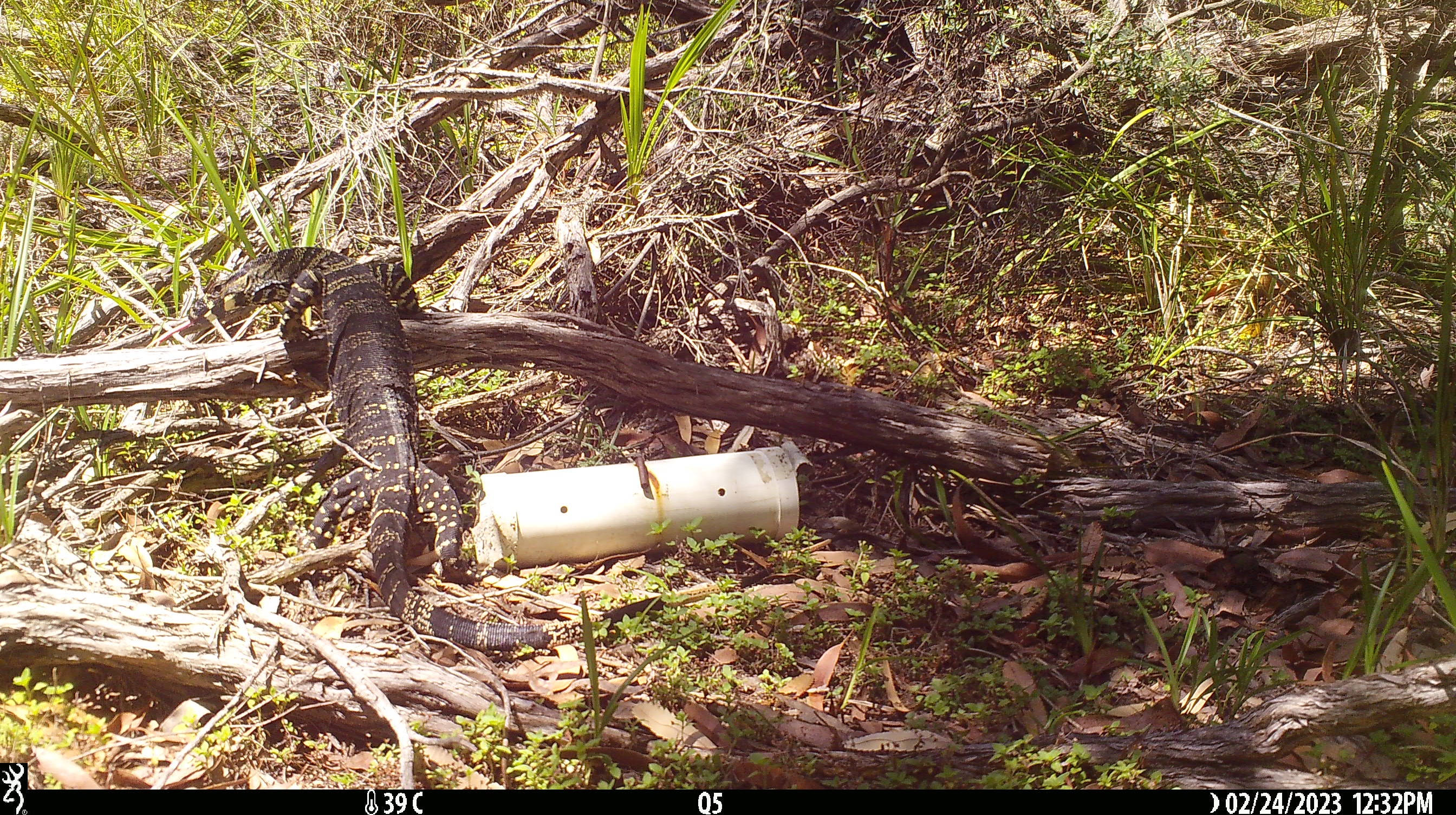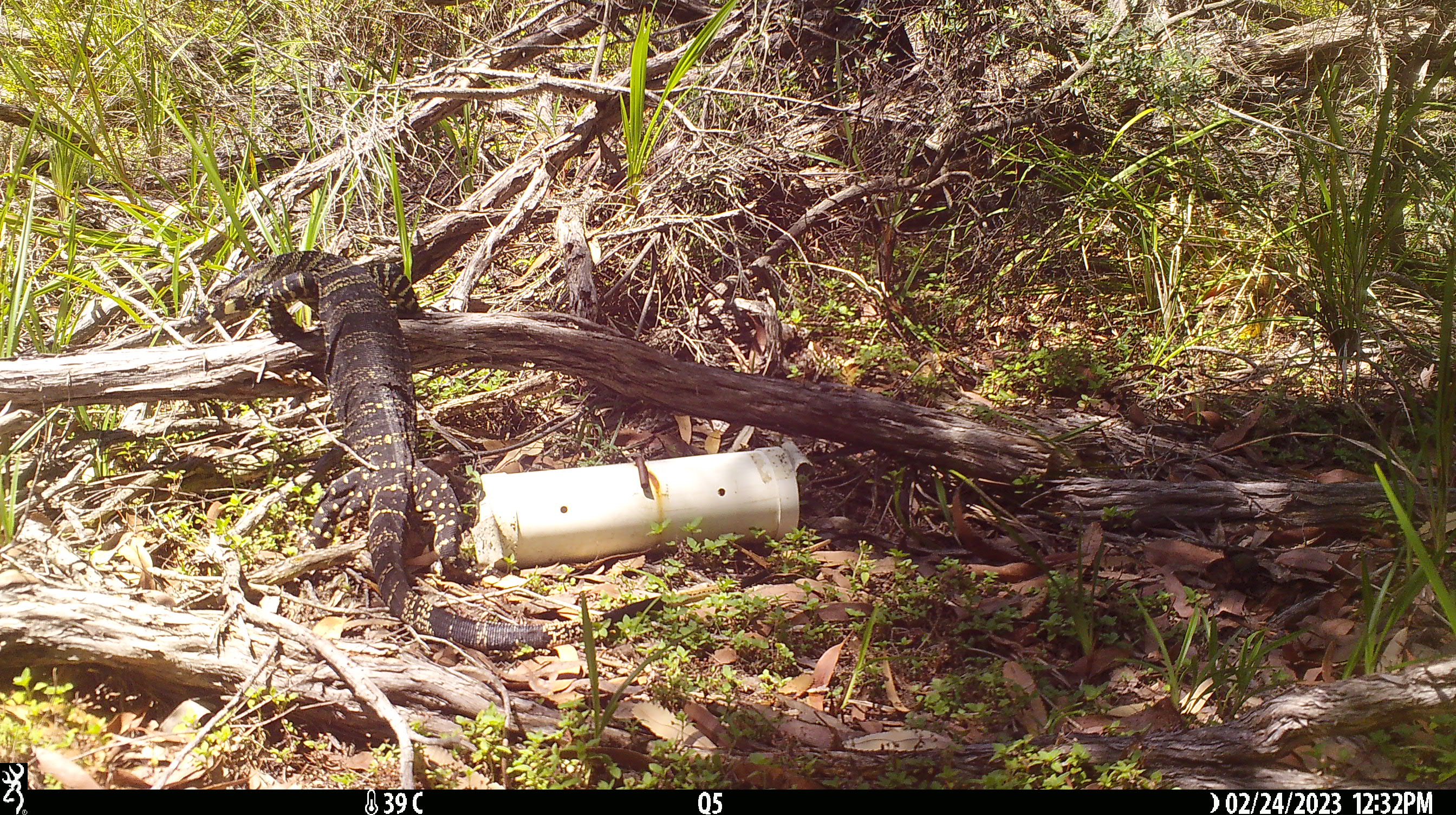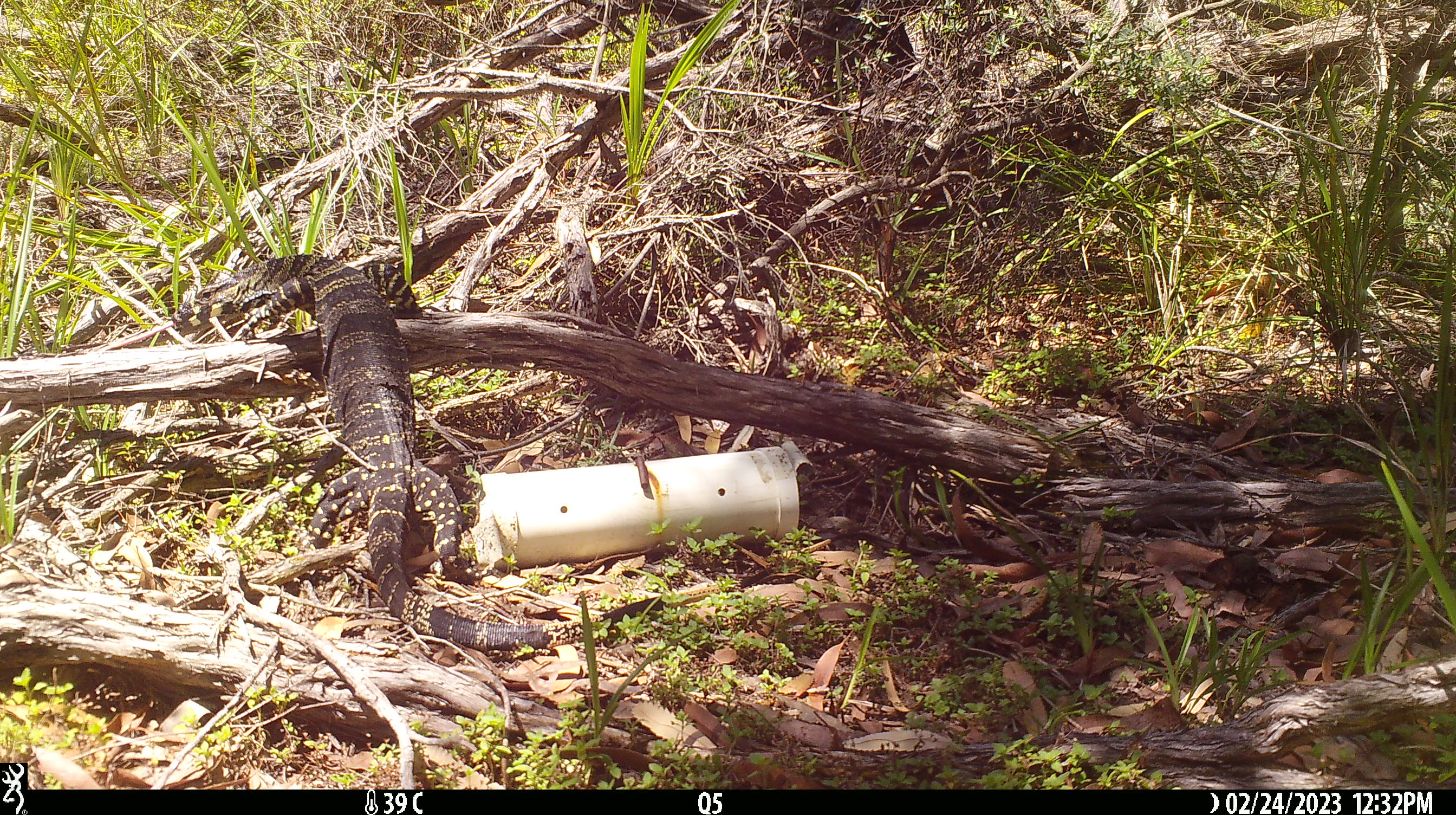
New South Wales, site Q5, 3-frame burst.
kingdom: Animalia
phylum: Chordata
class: Reptilia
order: Squamata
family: Varanidae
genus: Varanus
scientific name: Varanus varius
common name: lace monitor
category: goanna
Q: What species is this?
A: Goanna (lace monitor) (Varanus varius).